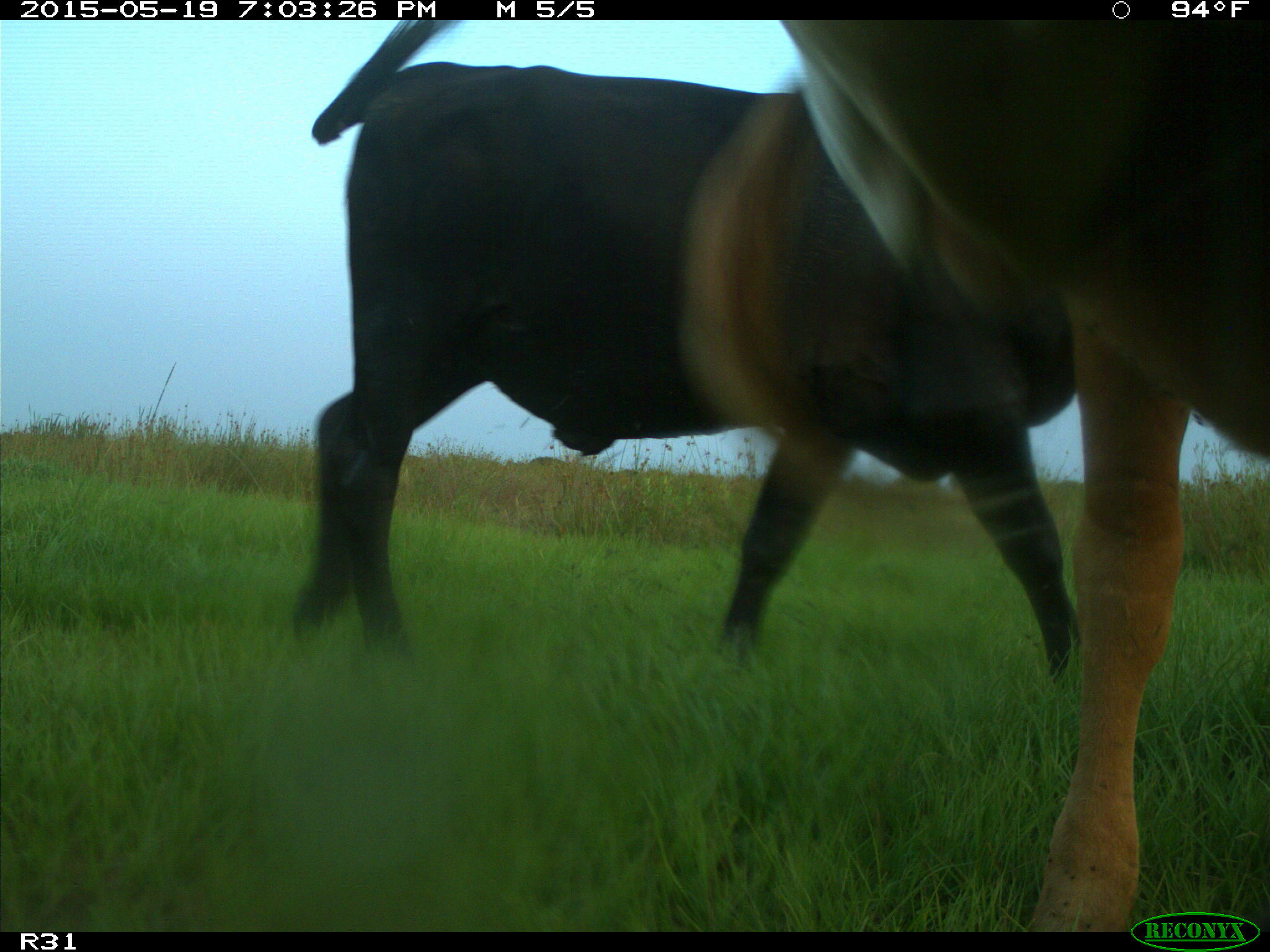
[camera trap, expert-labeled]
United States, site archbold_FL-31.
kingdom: Animalia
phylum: Chordata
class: Mammalia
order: Artiodactyla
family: Bovidae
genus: Bos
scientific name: Bos taurus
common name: domestic cow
Bos taurus (domestic cow).